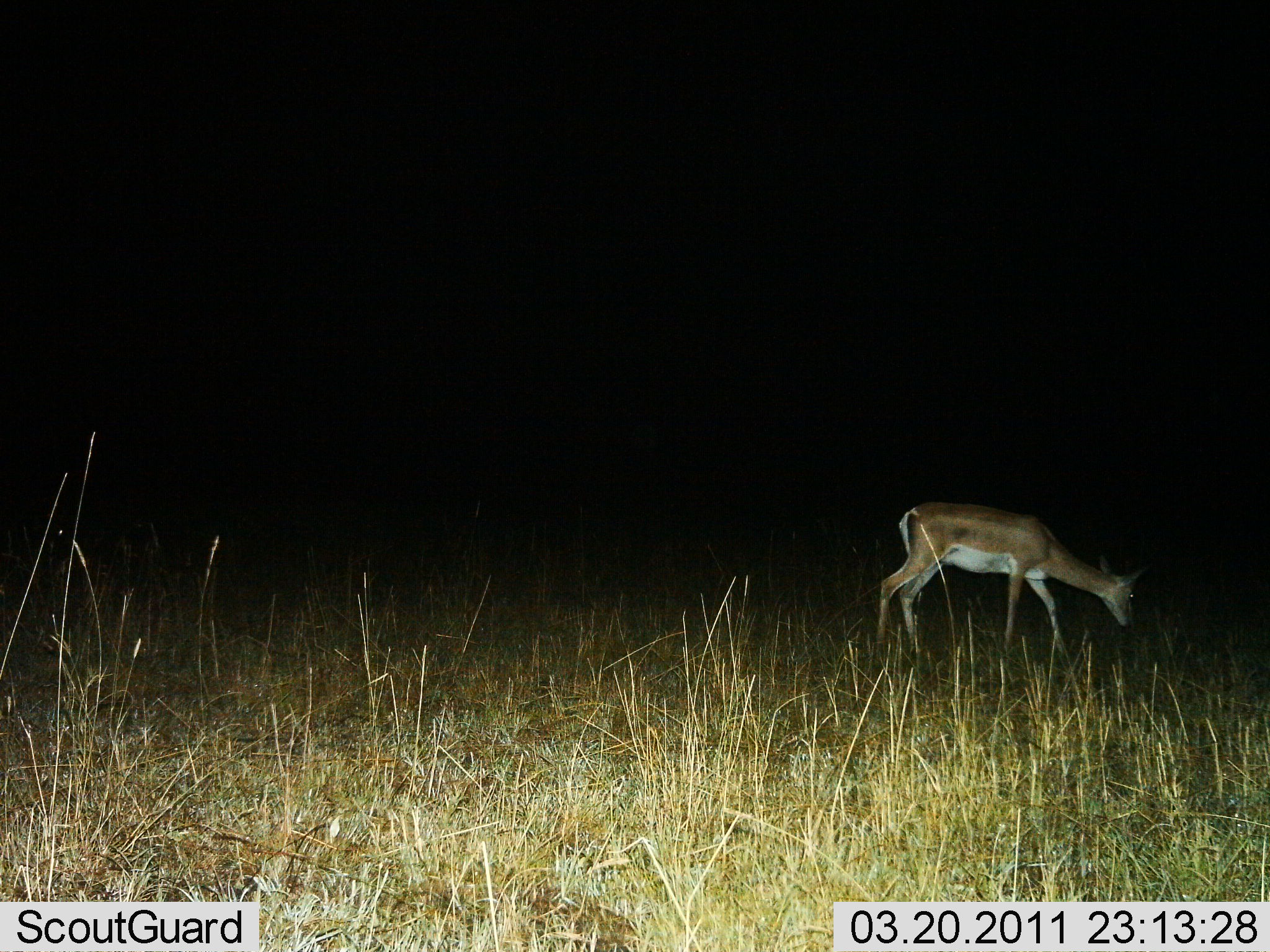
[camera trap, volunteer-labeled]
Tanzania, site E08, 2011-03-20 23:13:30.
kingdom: Animalia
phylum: Chordata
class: Mammalia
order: Artiodactyla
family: Bovidae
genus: Nanger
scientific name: Nanger granti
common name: grant's gazelle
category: gazellegrants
Gazellegrants (grant's gazelle) (Nanger granti), count 1. Behavior (volunteer vote fractions): standing 30%, resting 0%, moving 20%, interacting 0%. Young present (vote fraction): 0%. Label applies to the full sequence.